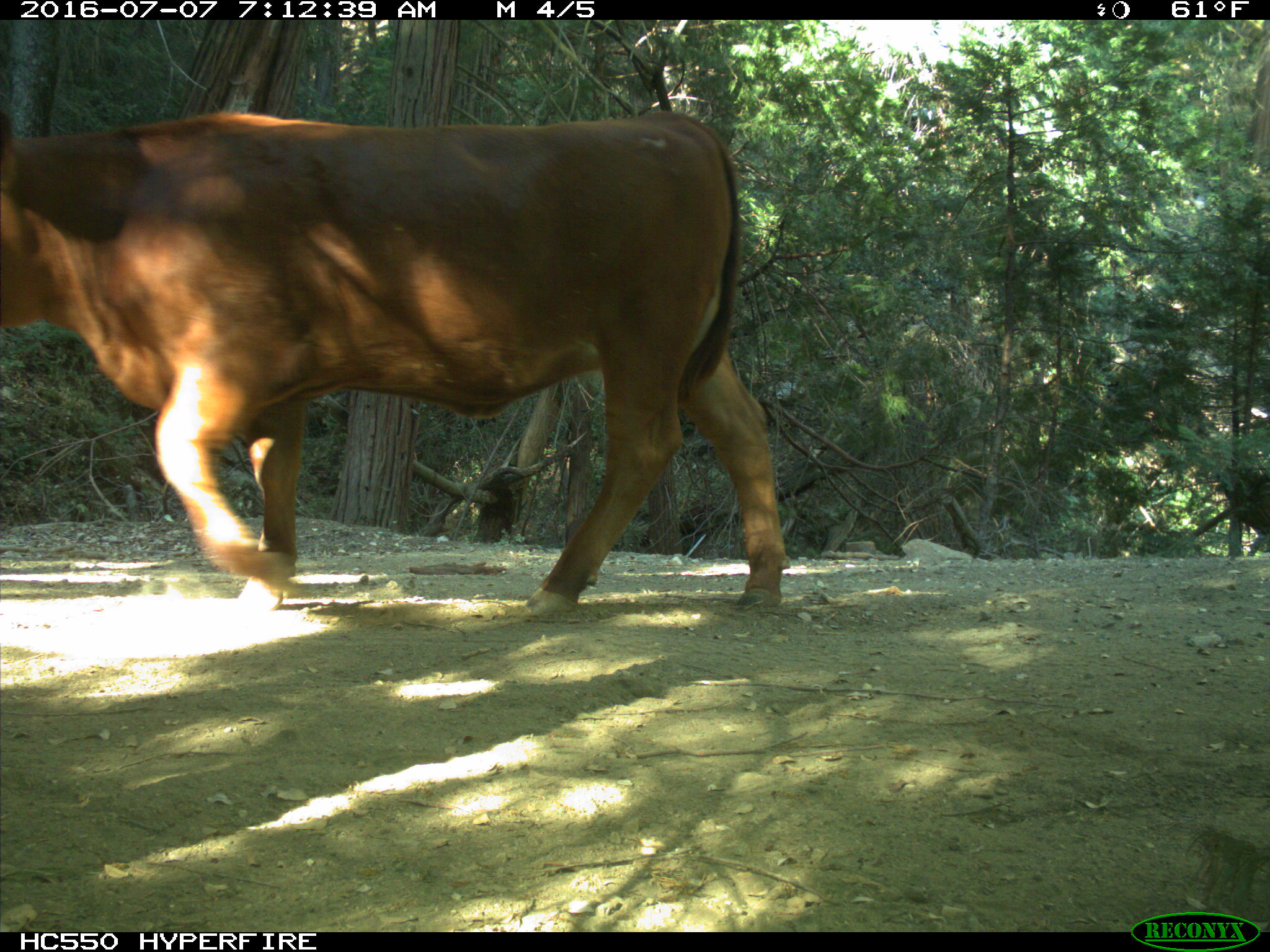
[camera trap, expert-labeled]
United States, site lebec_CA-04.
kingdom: Animalia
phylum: Chordata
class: Mammalia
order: Artiodactyla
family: Bovidae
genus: Bos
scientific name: Bos taurus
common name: domestic cow